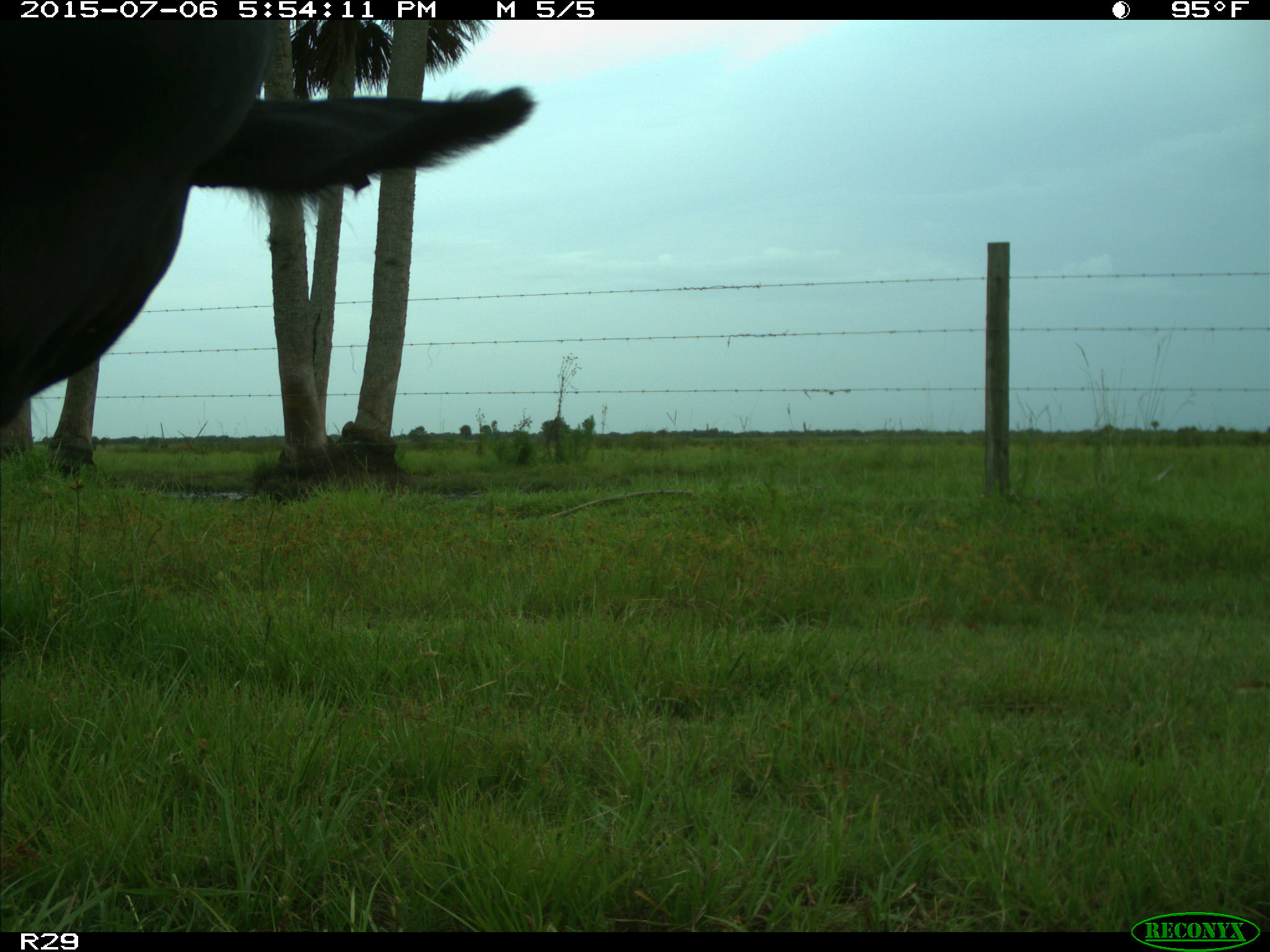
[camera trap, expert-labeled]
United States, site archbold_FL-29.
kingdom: Animalia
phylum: Chordata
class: Mammalia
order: Artiodactyla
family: Bovidae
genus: Bos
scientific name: Bos taurus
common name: domestic cow